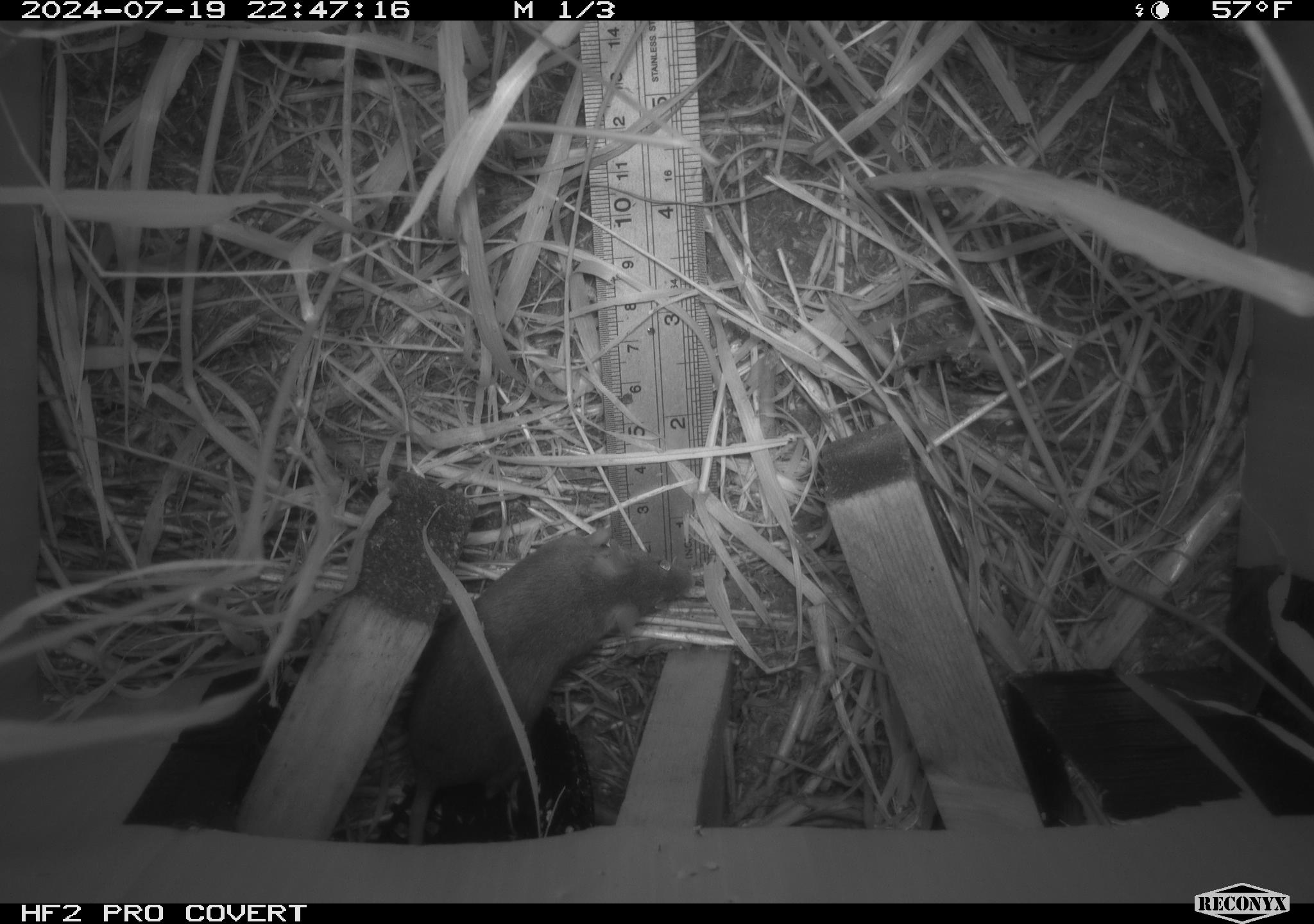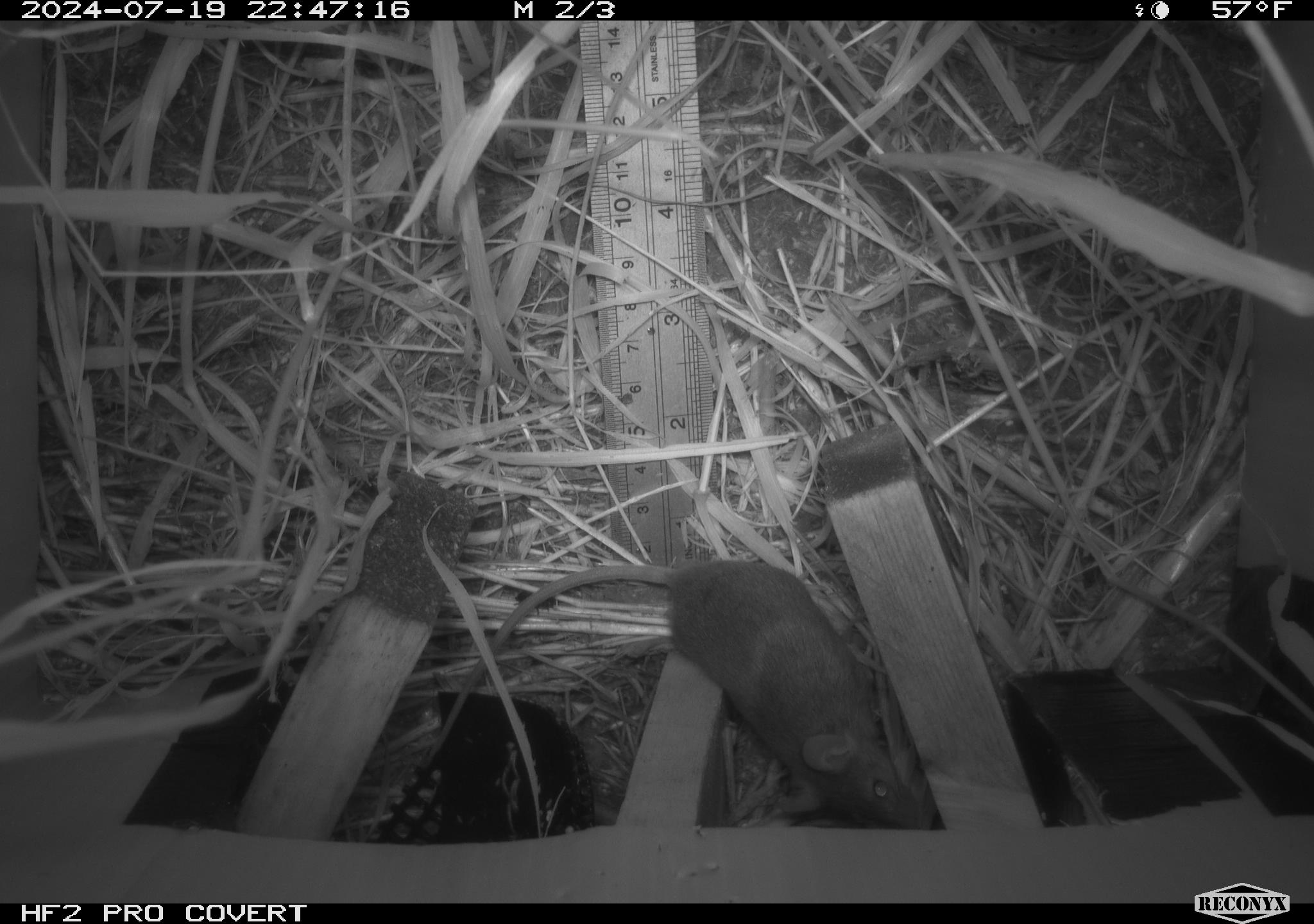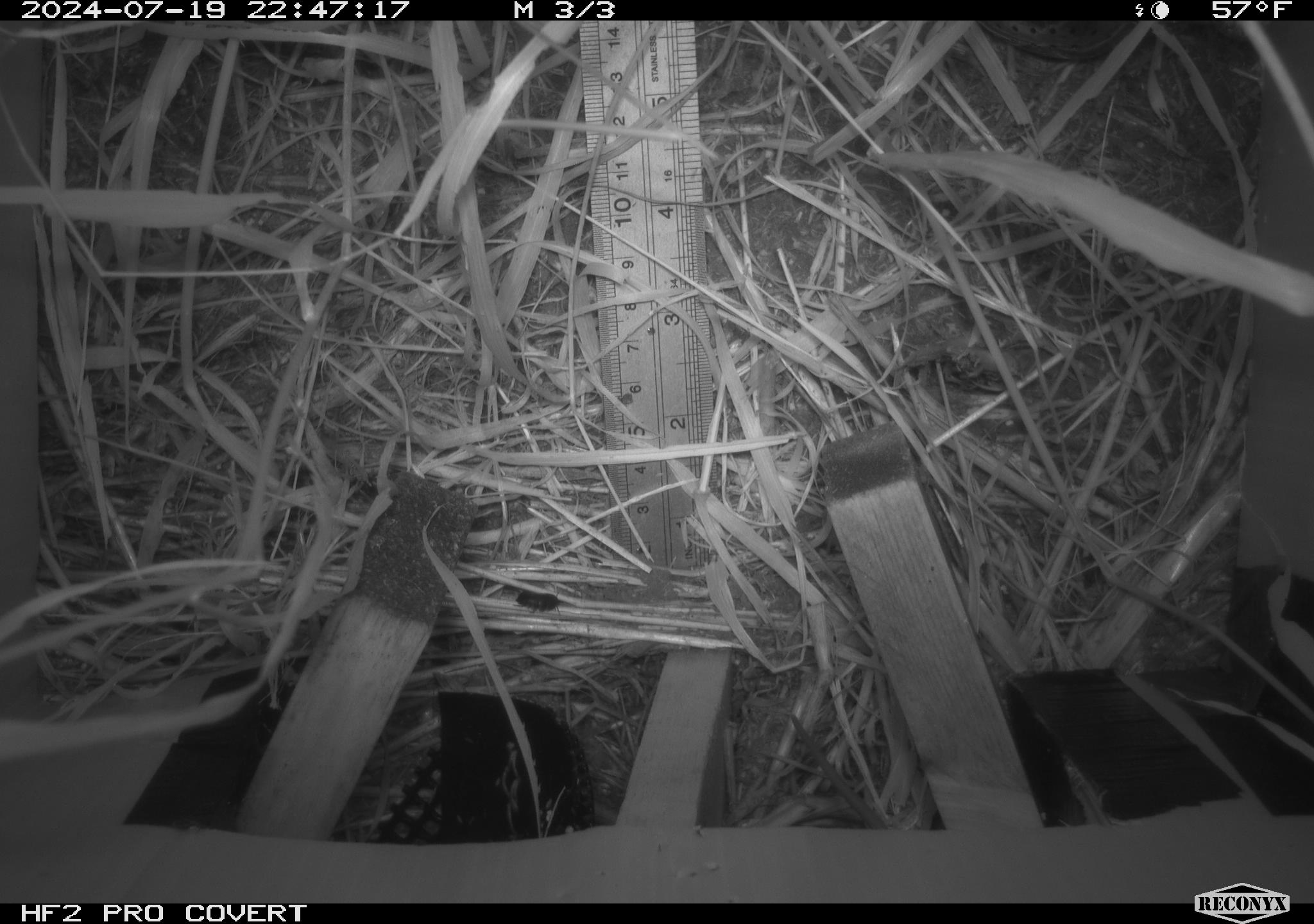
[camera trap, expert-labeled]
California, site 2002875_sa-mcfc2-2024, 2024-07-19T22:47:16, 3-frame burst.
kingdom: Animalia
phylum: Chordata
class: Mammalia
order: Rodentia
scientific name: Rodentia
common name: rodent